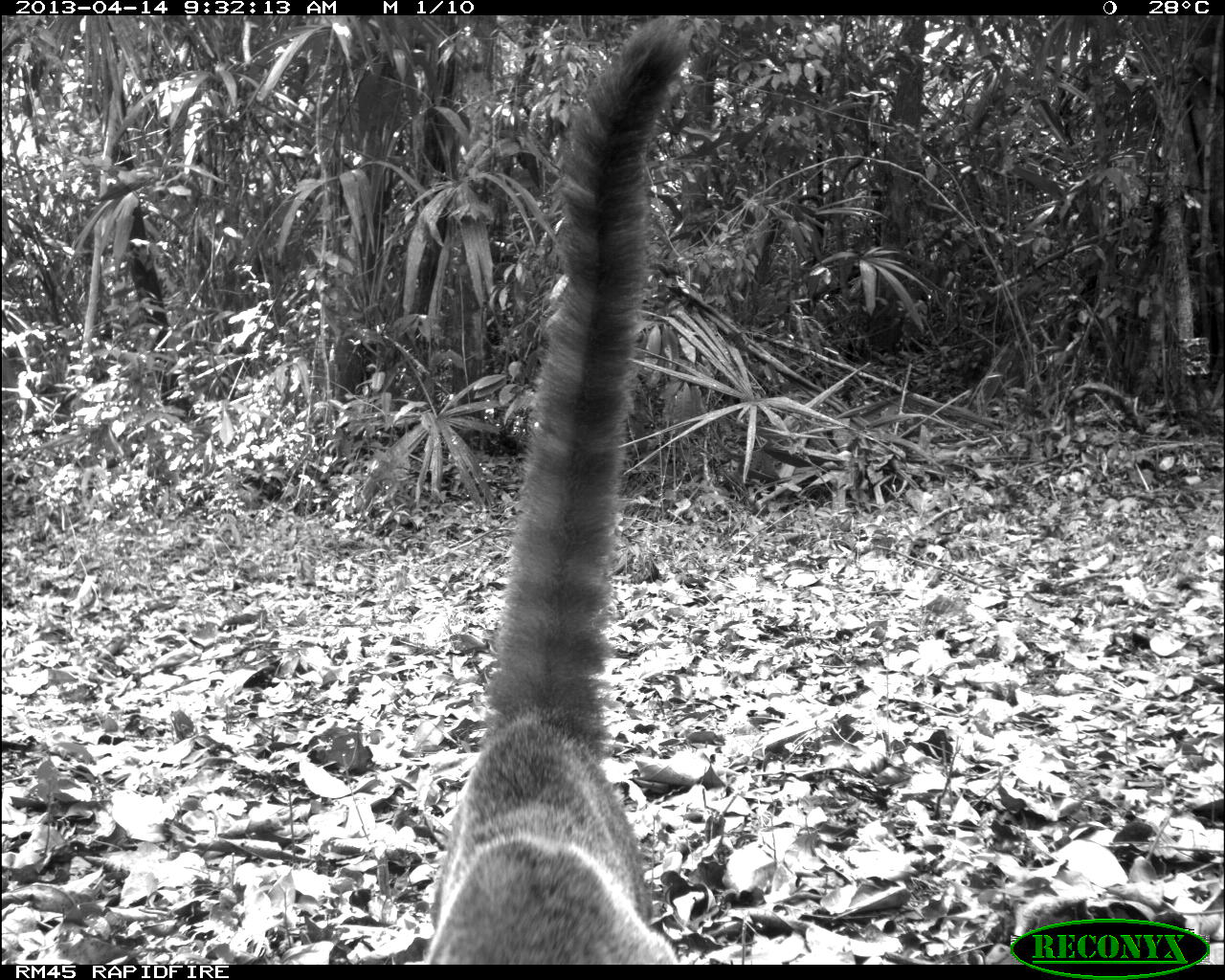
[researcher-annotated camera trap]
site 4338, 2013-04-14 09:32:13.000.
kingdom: Animalia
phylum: Chordata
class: Mammalia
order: Carnivora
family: Procyonidae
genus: Nasua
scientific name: Nasua narica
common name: white-nosed coati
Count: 1.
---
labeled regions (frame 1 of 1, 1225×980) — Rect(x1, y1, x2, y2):
nasua narica: Rect(426, 15, 694, 964)